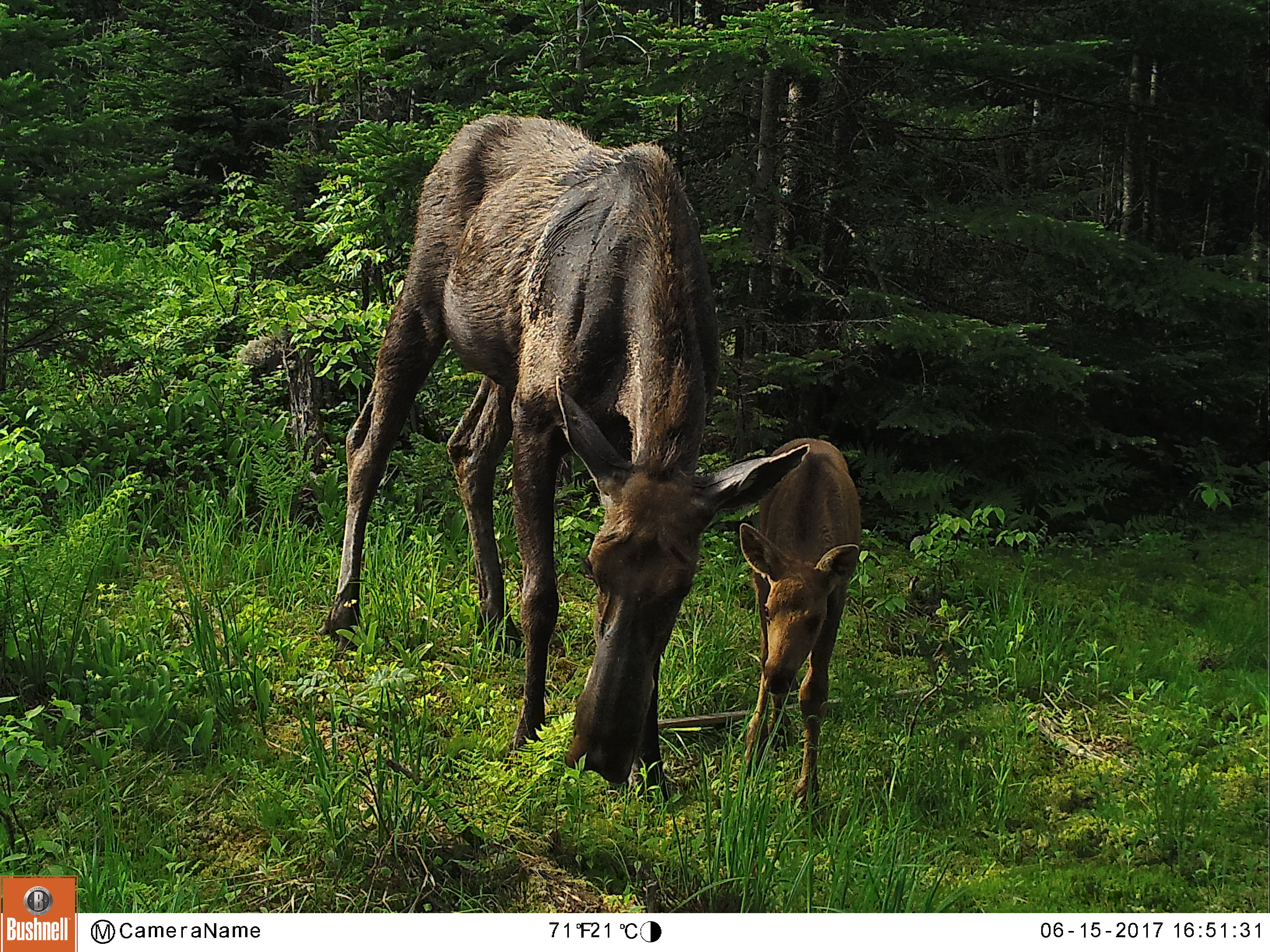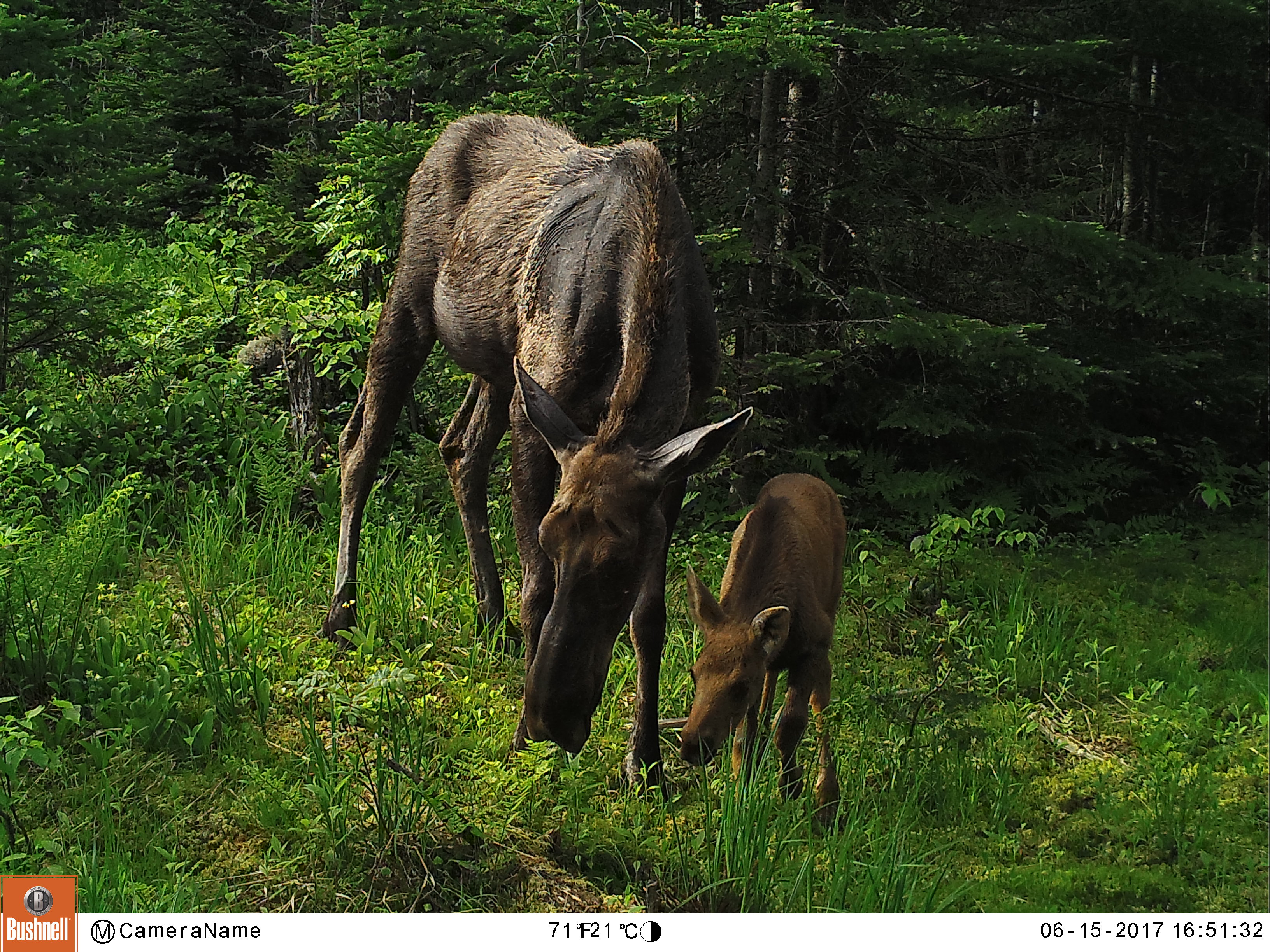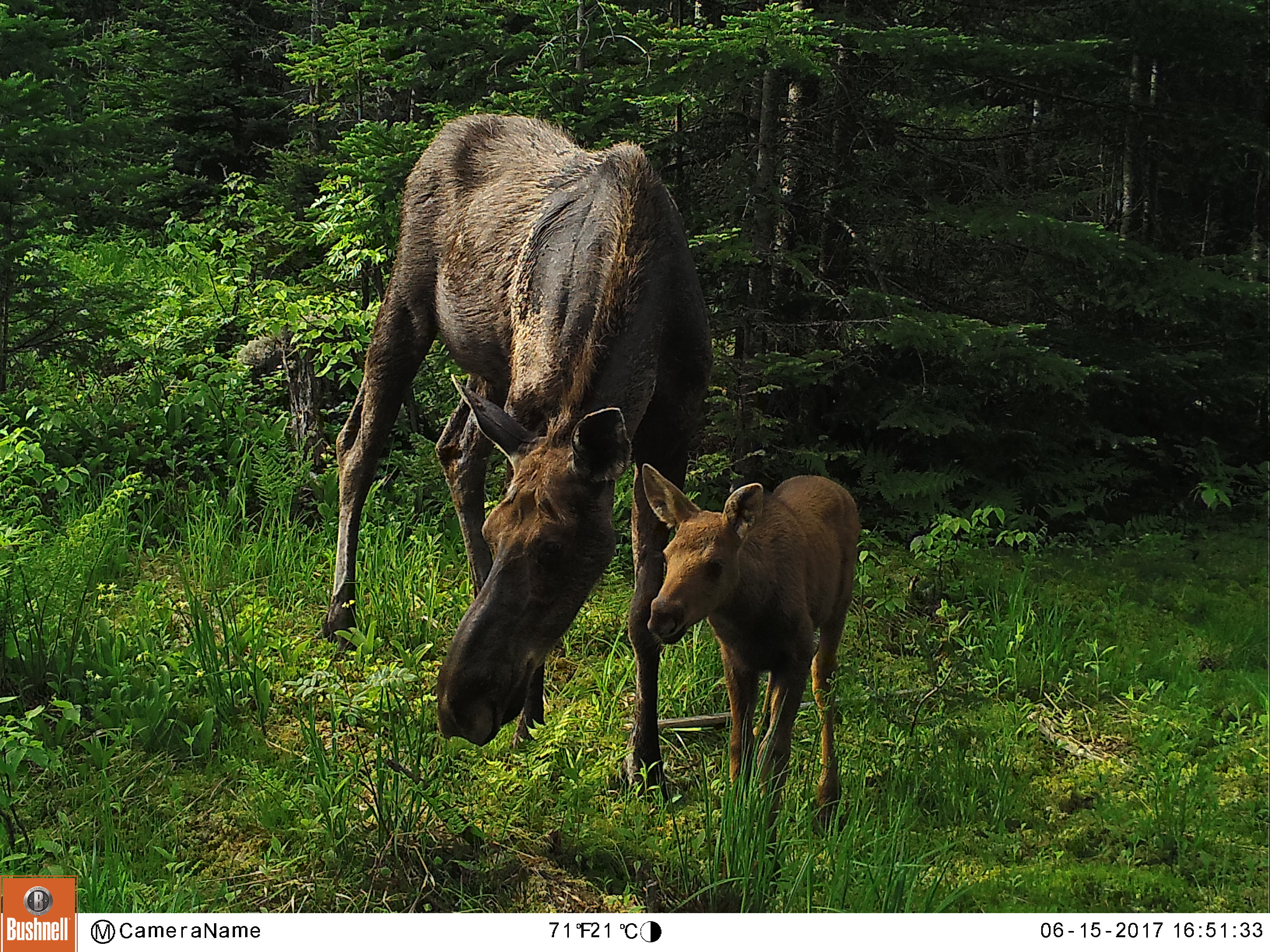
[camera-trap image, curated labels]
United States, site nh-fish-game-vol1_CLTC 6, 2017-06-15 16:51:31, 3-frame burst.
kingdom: Animalia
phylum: Chordata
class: Mammalia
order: Artiodactyla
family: Cervidae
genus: Alces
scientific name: Alces alces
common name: moose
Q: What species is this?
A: Moose (Alces alces).